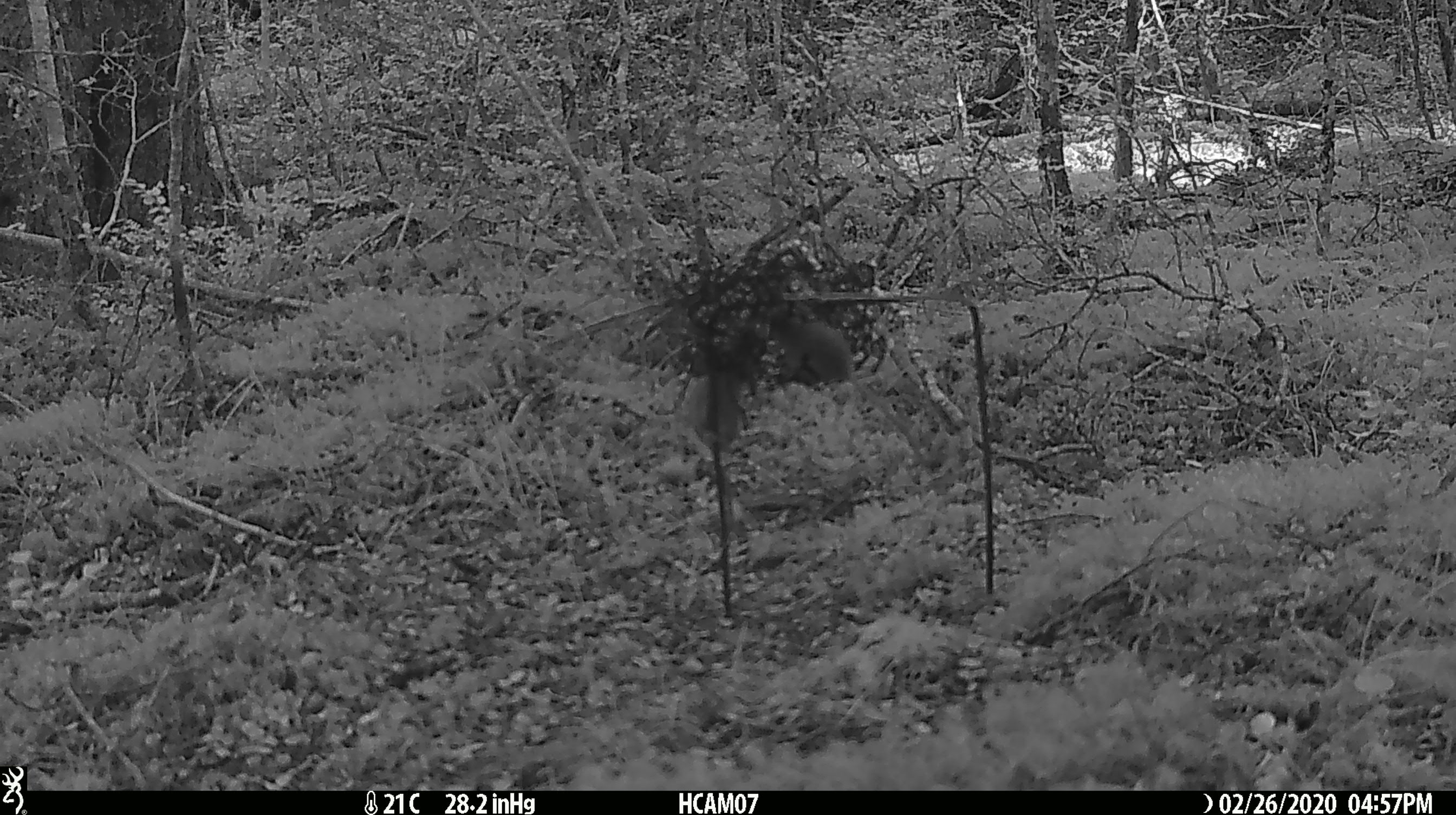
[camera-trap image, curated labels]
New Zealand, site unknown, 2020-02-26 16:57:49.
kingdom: Animalia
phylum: Chordata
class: Mammalia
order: Rodentia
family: Muridae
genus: Mus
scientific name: Mus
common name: mouse